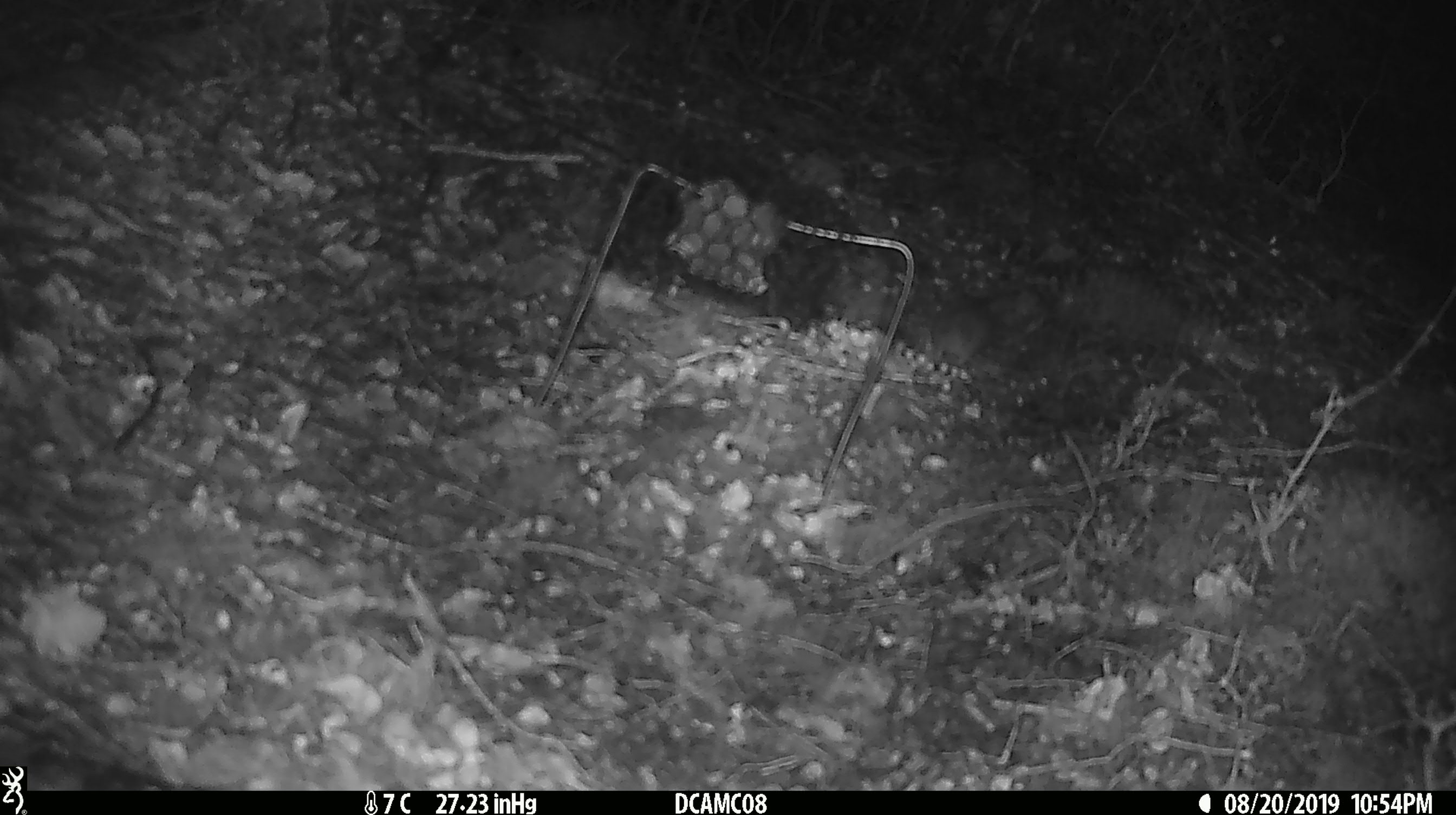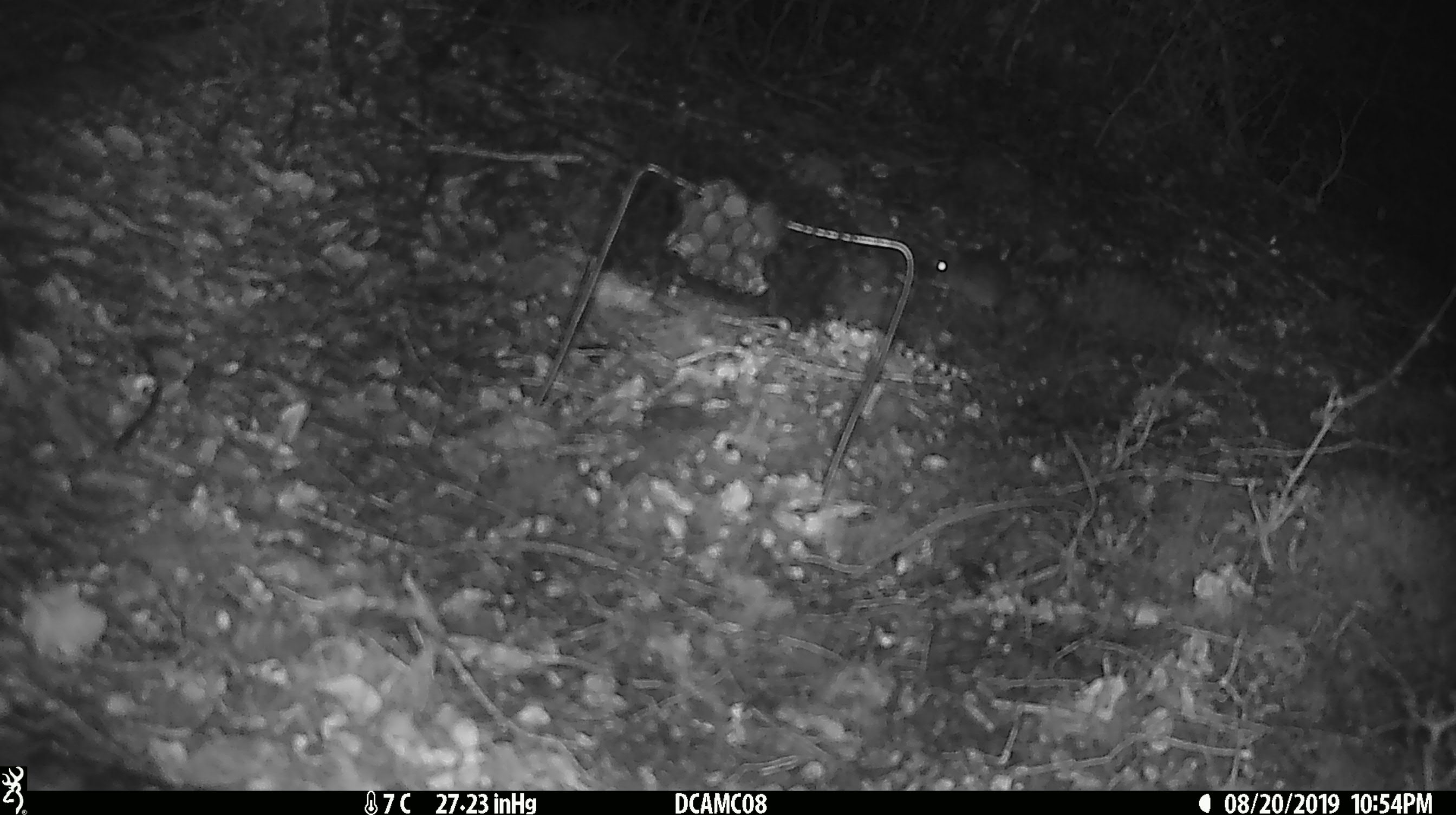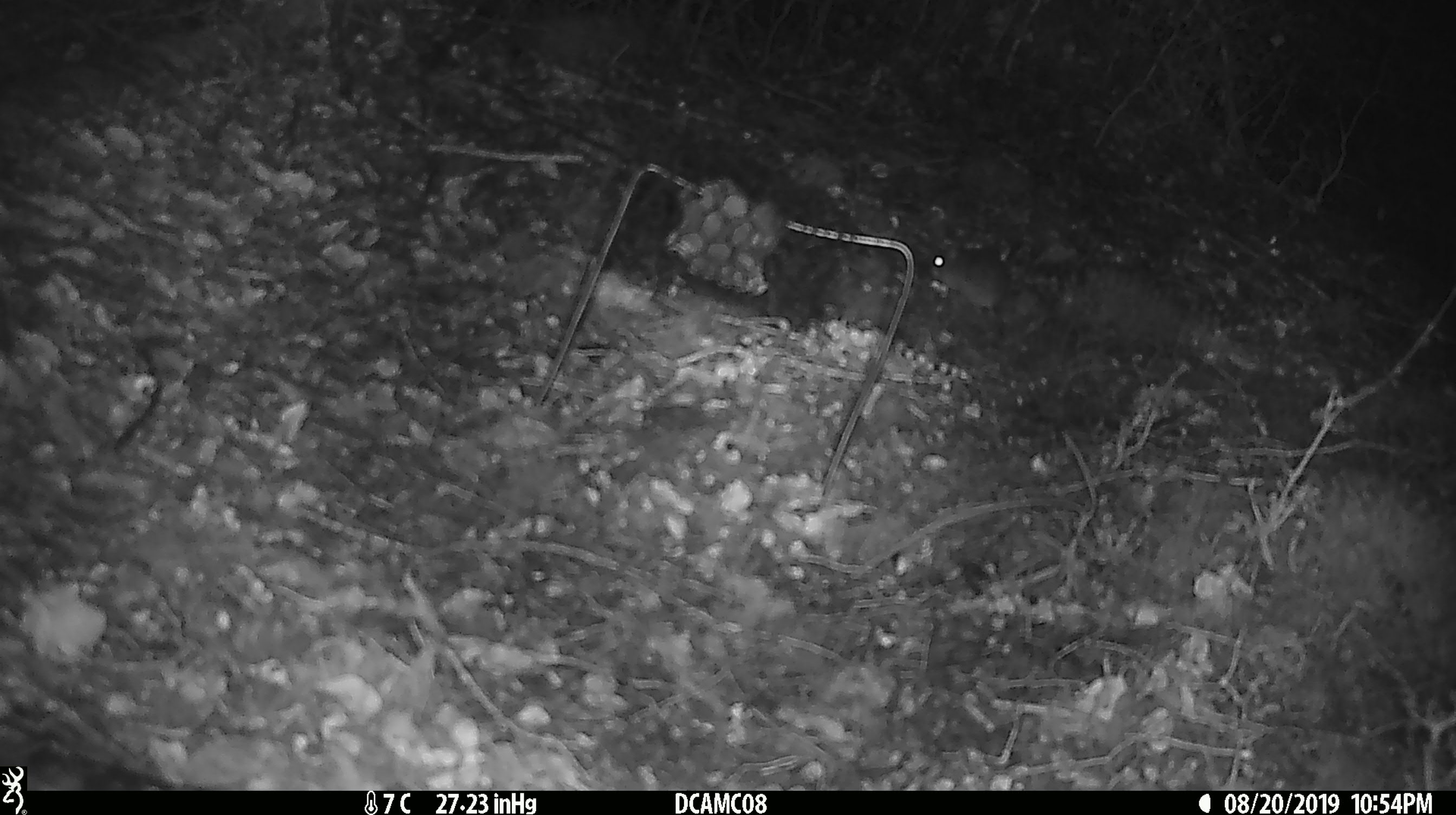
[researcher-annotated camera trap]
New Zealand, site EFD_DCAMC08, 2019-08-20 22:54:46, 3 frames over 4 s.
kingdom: Animalia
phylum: Chordata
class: Mammalia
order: Rodentia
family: Muridae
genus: Mus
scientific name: Mus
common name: mouse